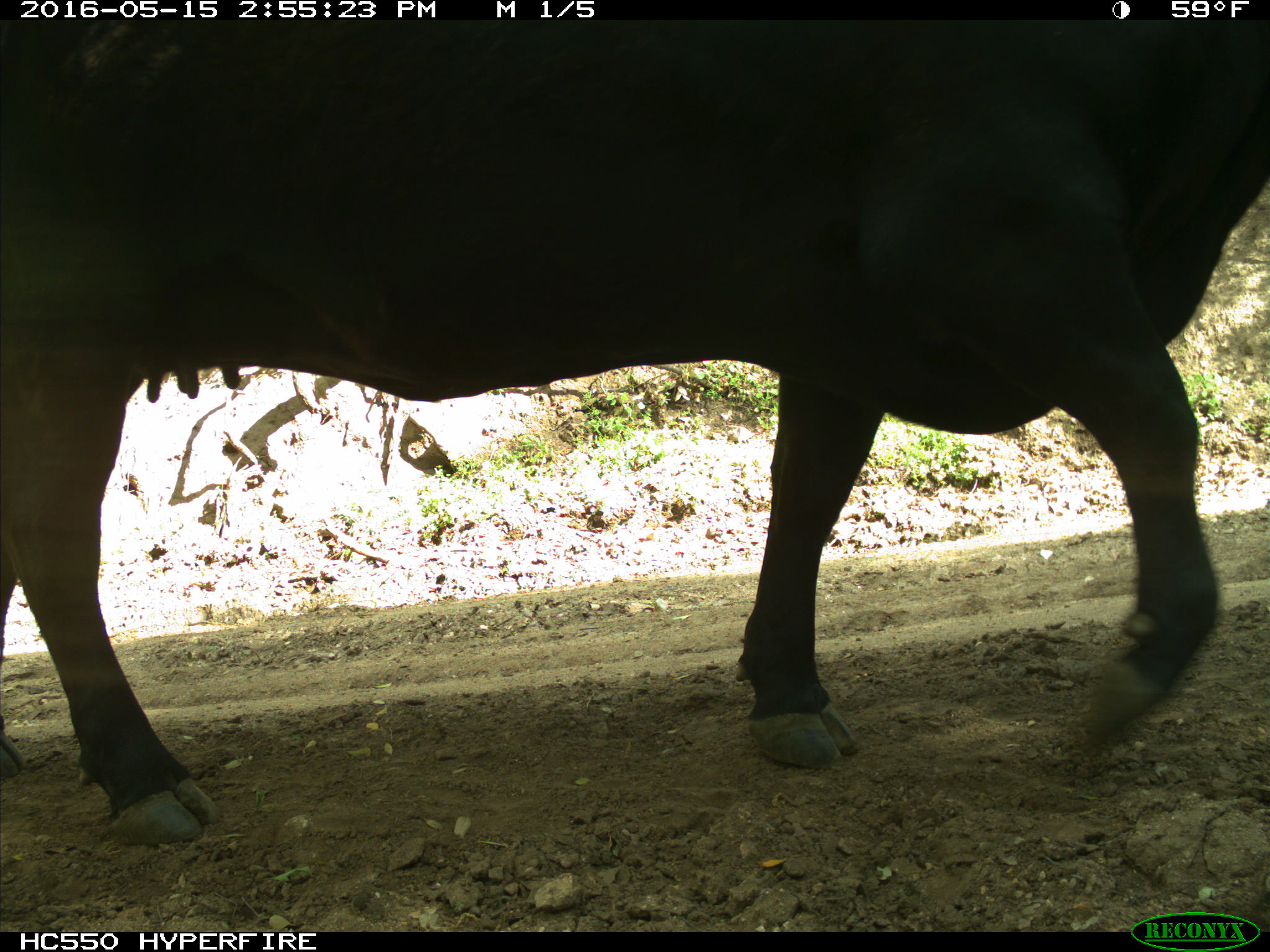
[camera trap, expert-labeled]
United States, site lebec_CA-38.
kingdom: Animalia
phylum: Chordata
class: Mammalia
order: Artiodactyla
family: Bovidae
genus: Bos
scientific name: Bos taurus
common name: domestic cow